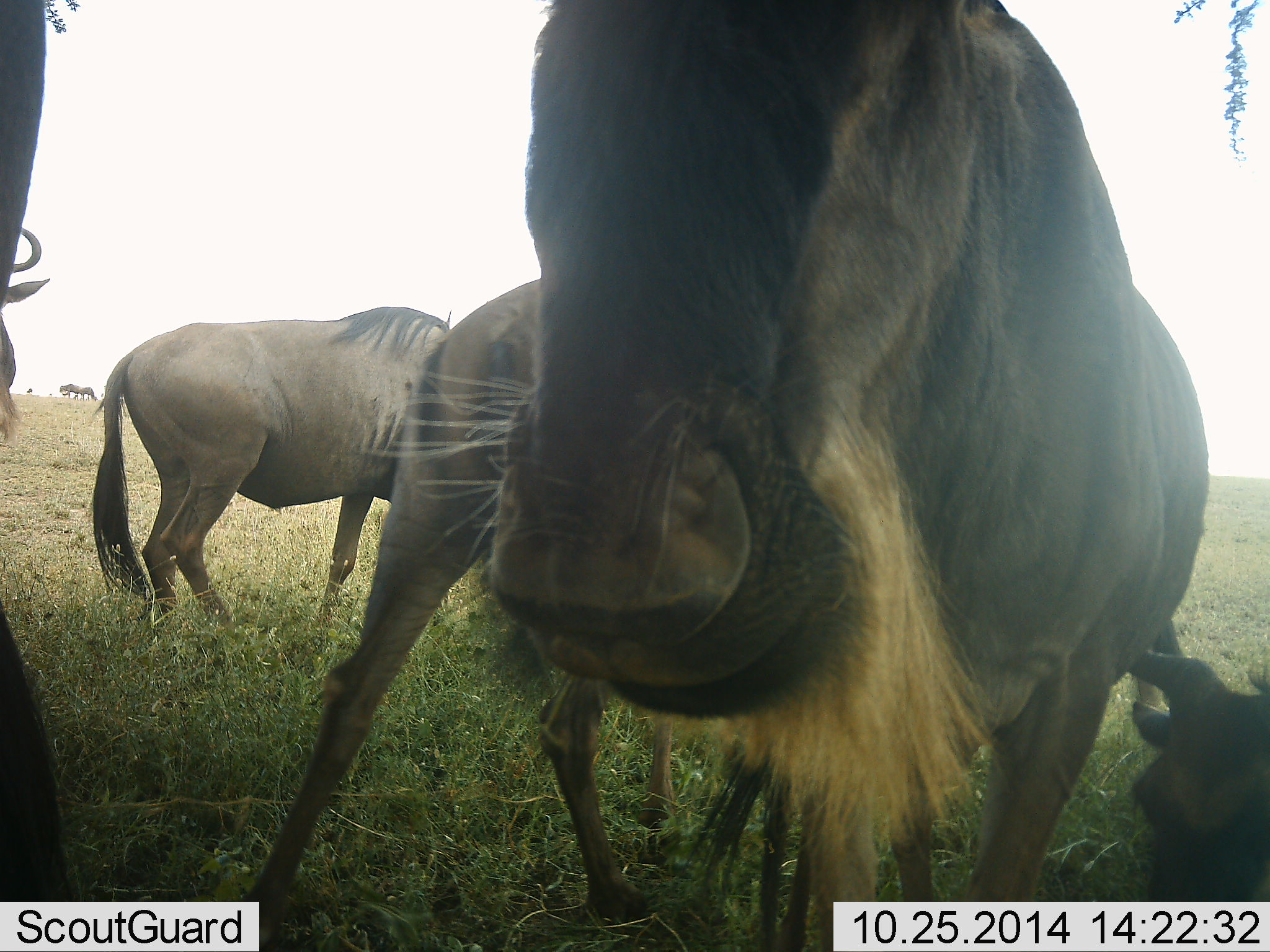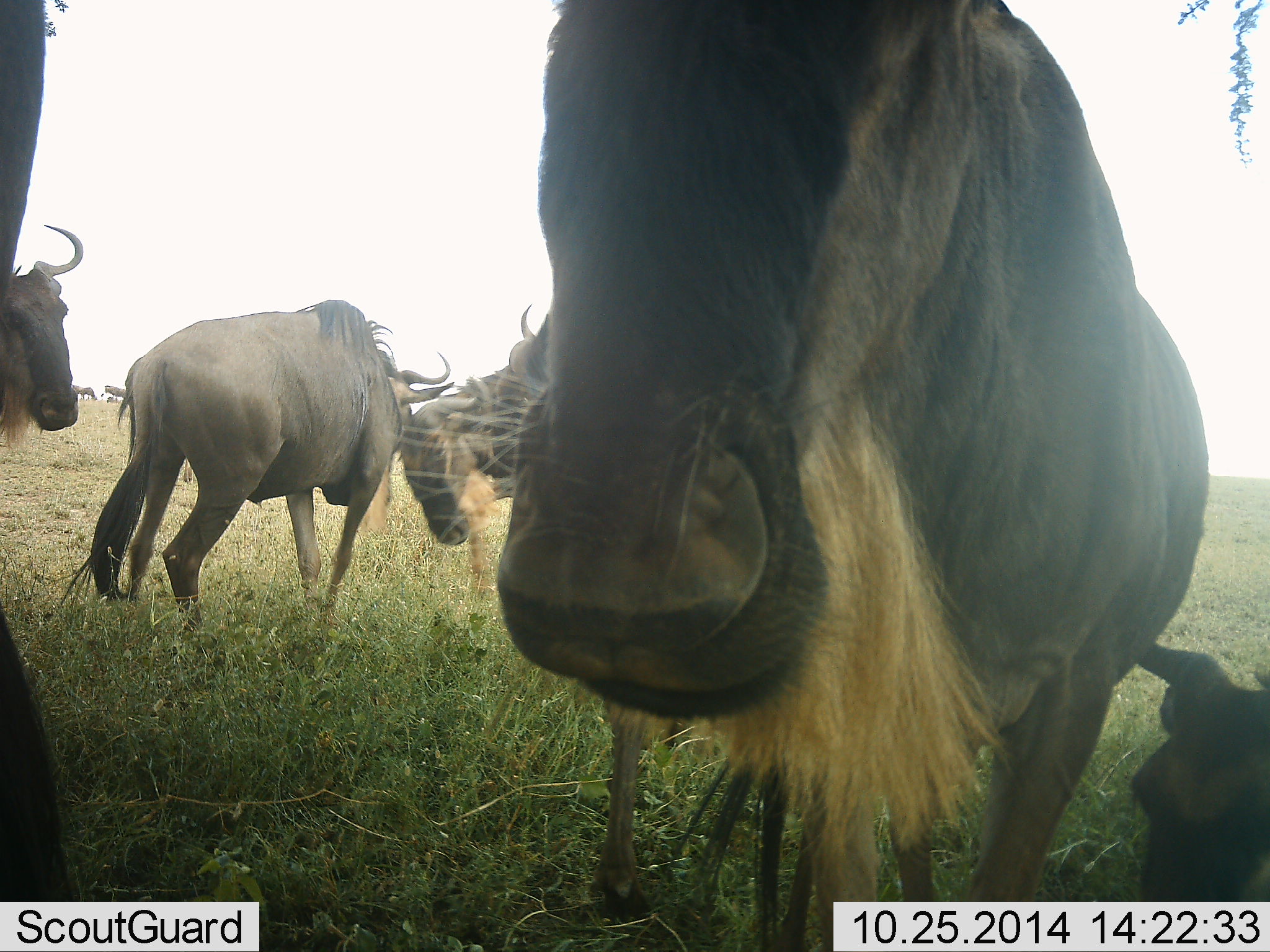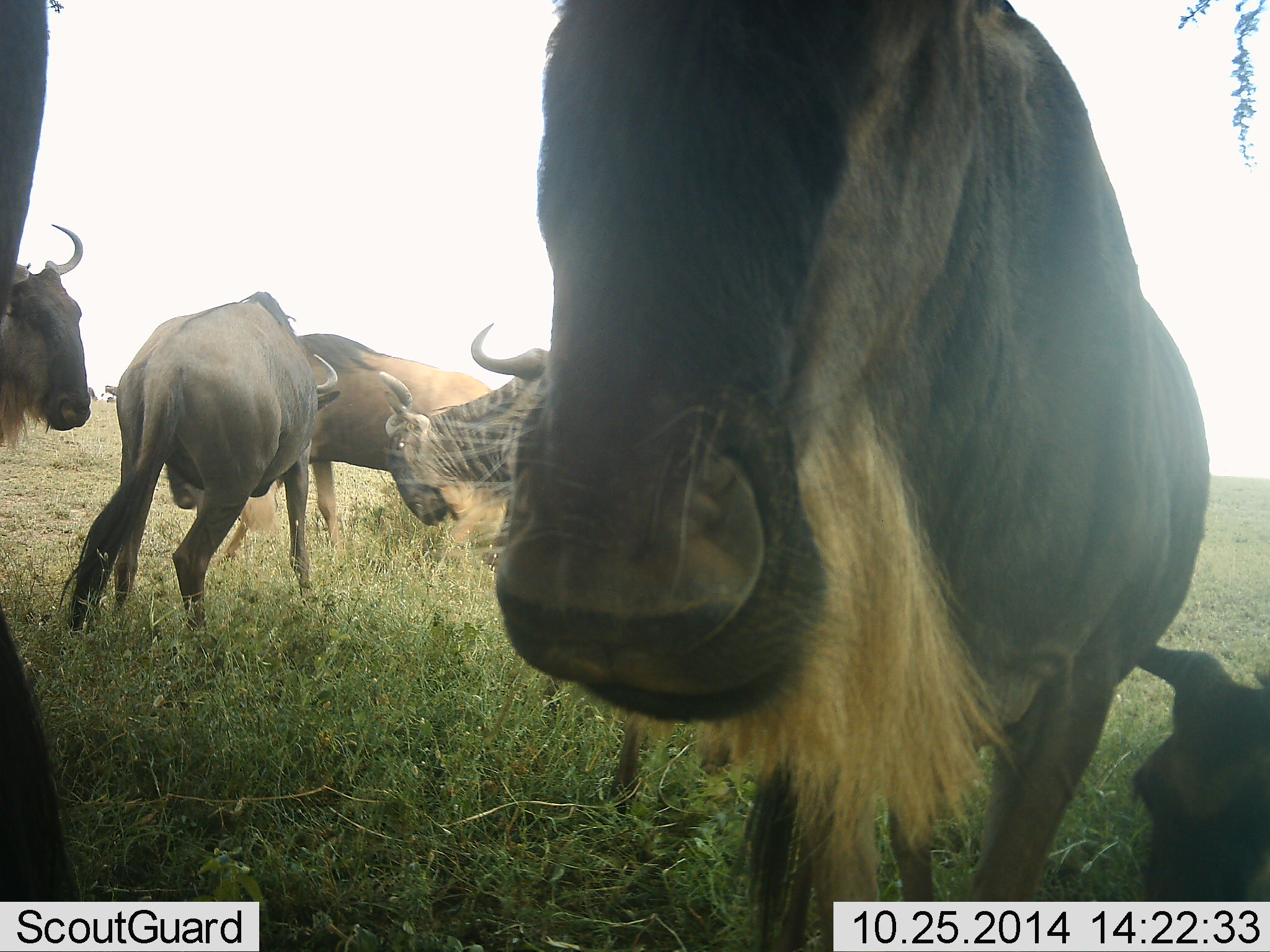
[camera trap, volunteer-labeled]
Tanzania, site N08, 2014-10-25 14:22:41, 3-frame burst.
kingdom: Animalia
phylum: Chordata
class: Mammalia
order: Artiodactyla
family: Bovidae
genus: Connochaetes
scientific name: Connochaetes taurinus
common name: blue wildebeest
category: wildebeest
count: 7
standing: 100%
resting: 70%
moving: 40%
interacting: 10%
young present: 10%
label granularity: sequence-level